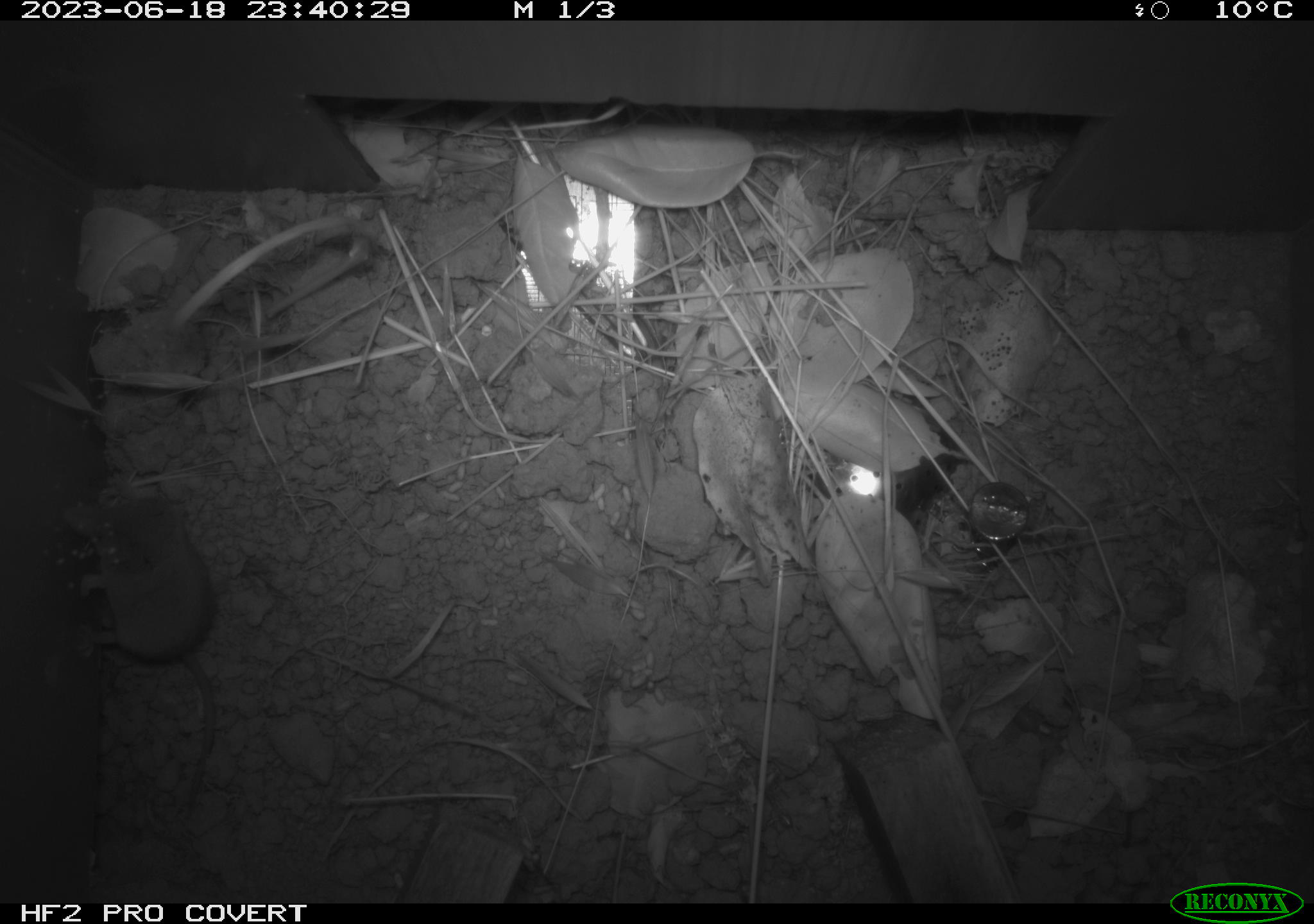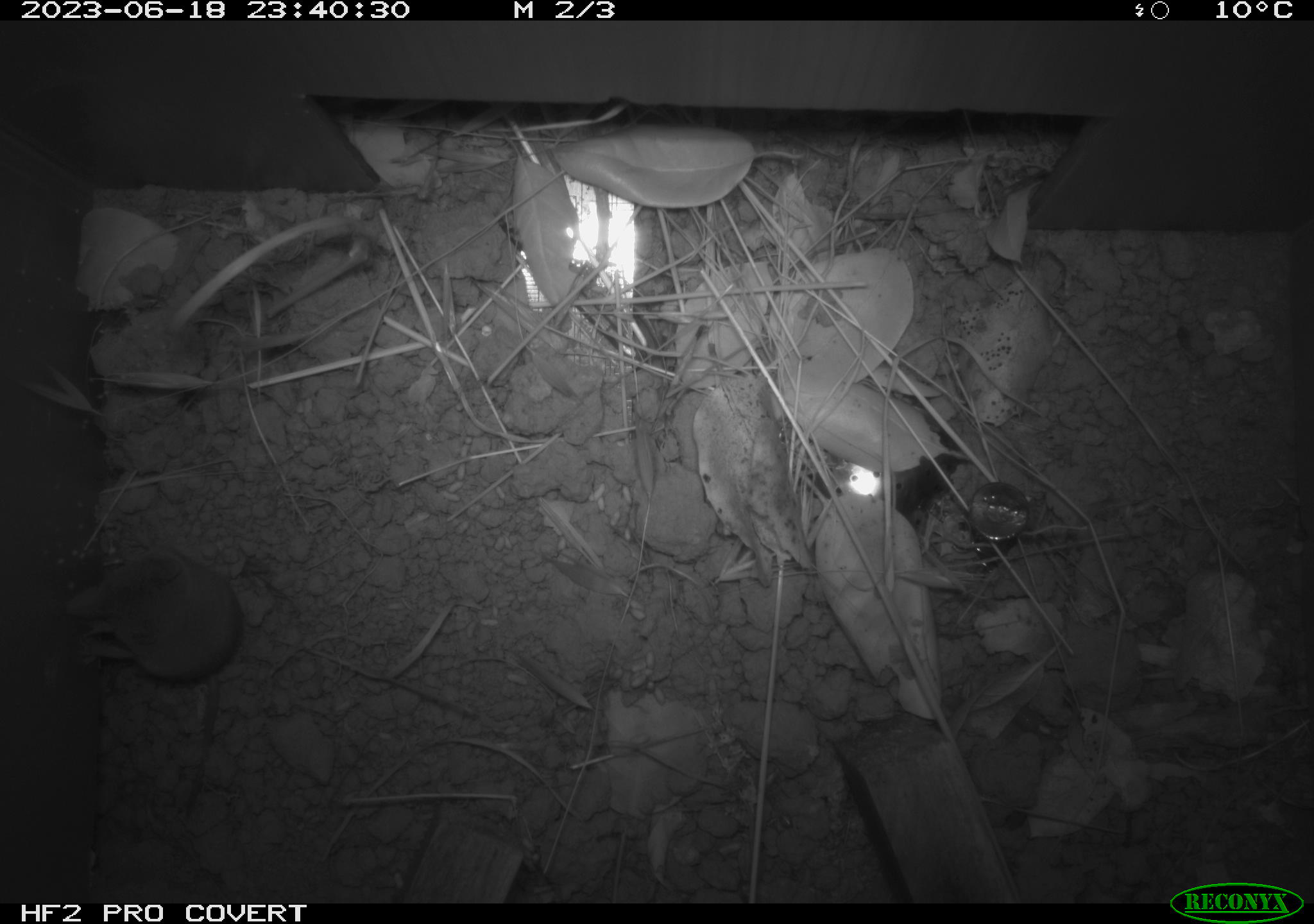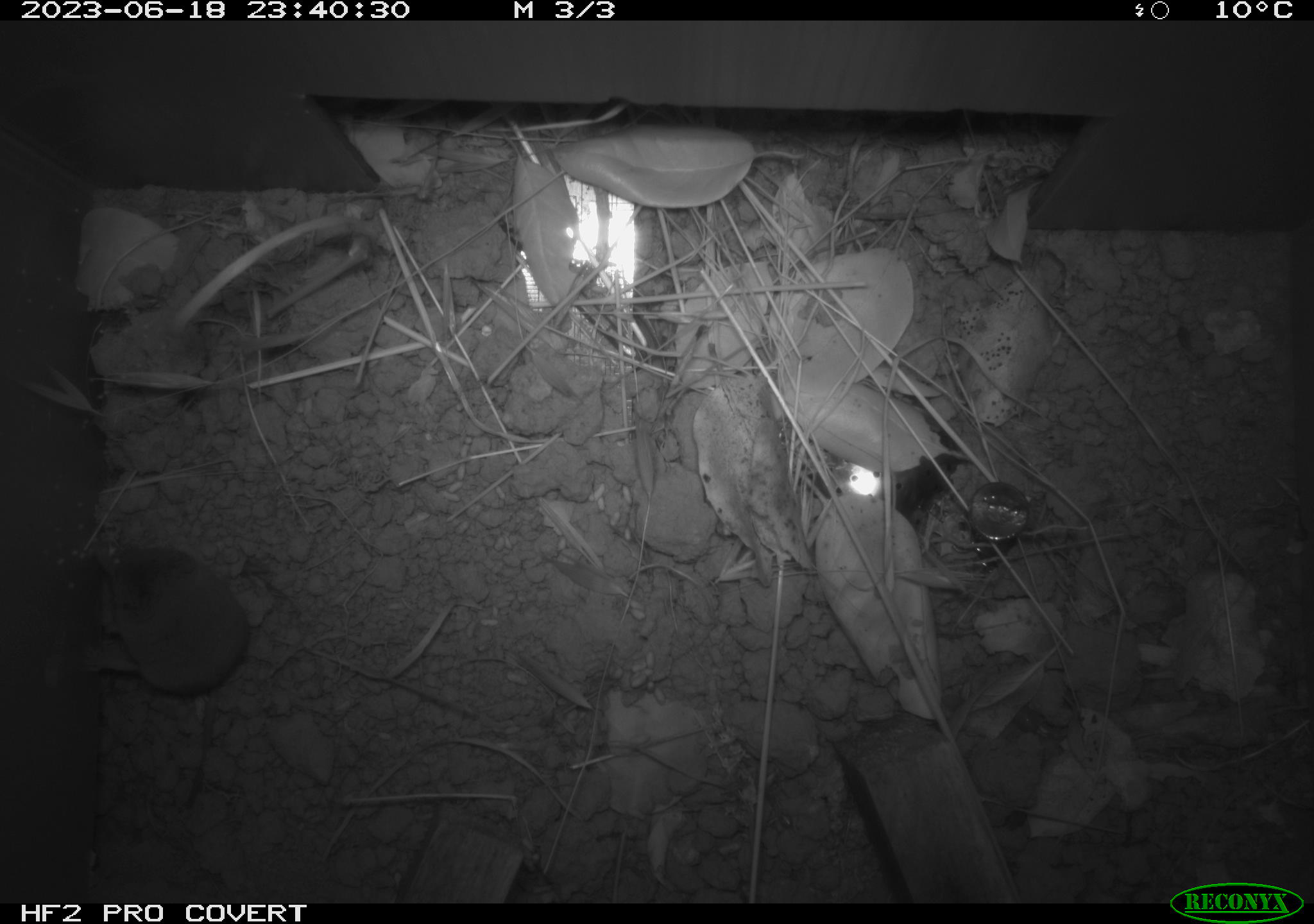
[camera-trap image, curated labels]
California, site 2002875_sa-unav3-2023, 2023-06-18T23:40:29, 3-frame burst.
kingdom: Animalia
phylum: Chordata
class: Mammalia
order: Eulipotyphla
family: Soricidae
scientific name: Soricidae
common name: shrews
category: soricidae family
Soricidae family (shrews) (Soricidae).